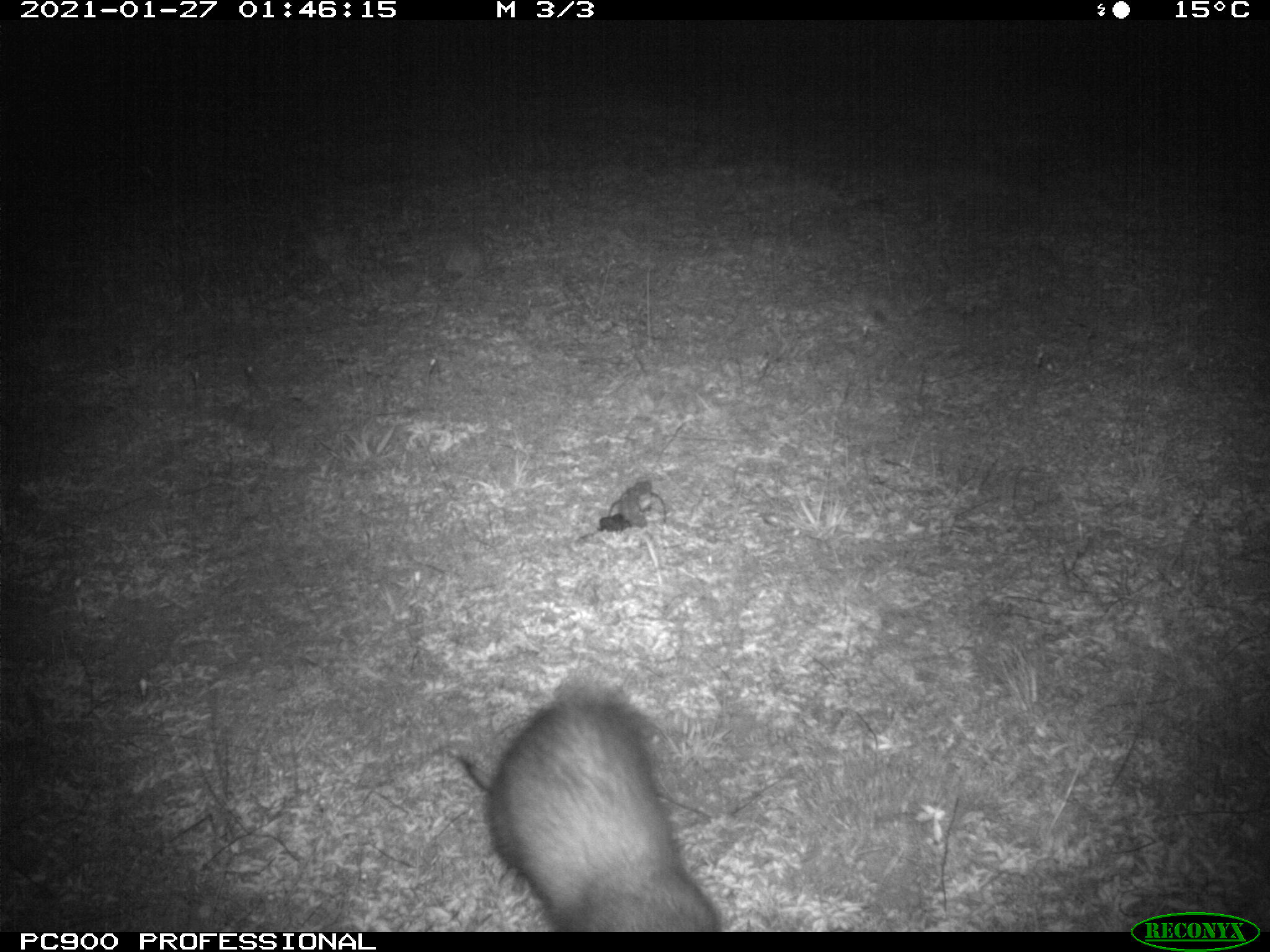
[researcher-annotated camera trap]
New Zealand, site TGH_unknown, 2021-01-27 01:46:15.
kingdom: Animalia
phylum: Chordata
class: Mammalia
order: Carnivora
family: Mustelidae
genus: Mustela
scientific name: Mustela furo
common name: ferret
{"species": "ferret (Mustela furo)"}